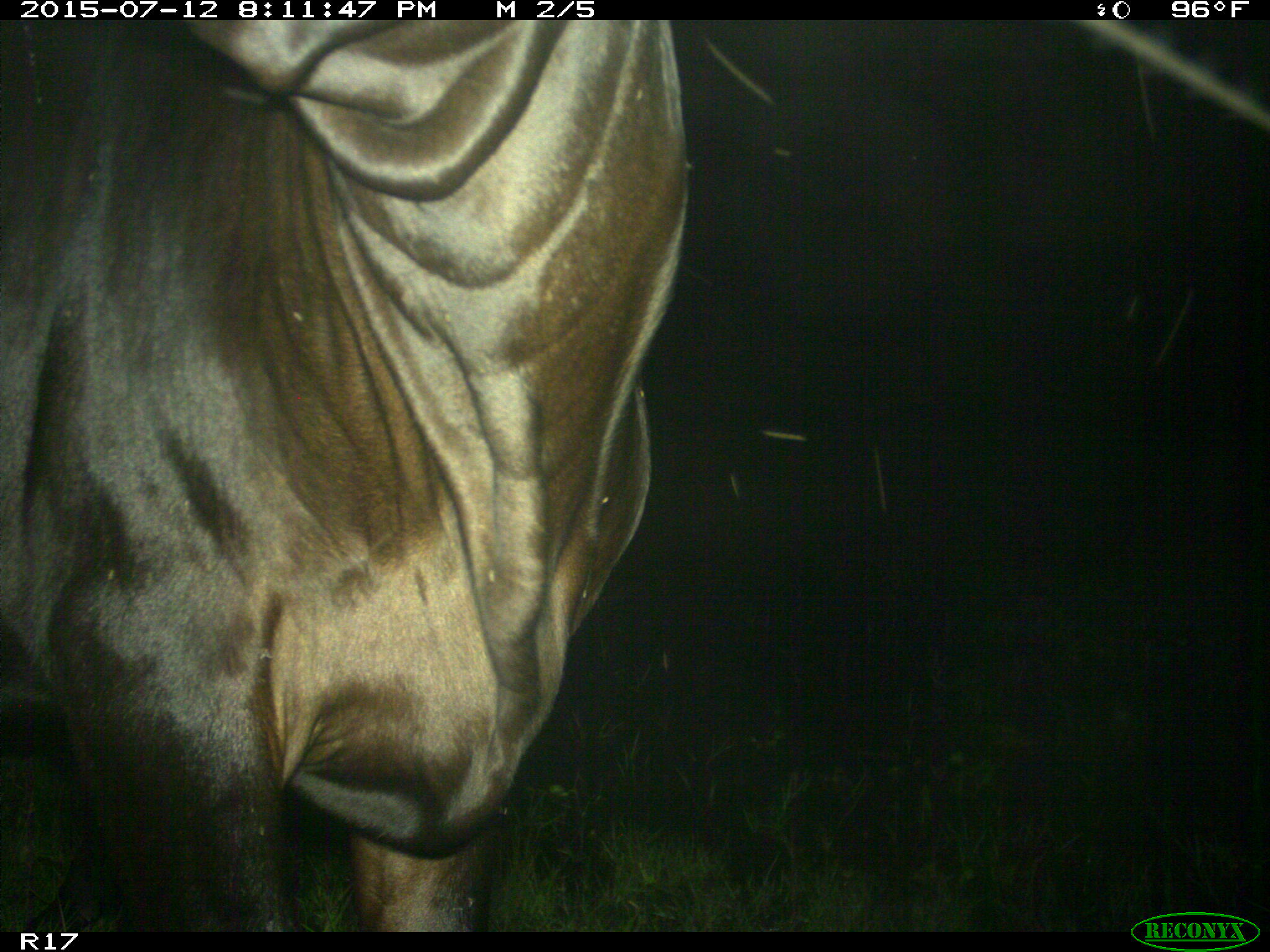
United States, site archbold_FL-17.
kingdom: Animalia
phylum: Chordata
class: Mammalia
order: Artiodactyla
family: Bovidae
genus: Bos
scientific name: Bos taurus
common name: domestic cow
Bos taurus (domestic cow).